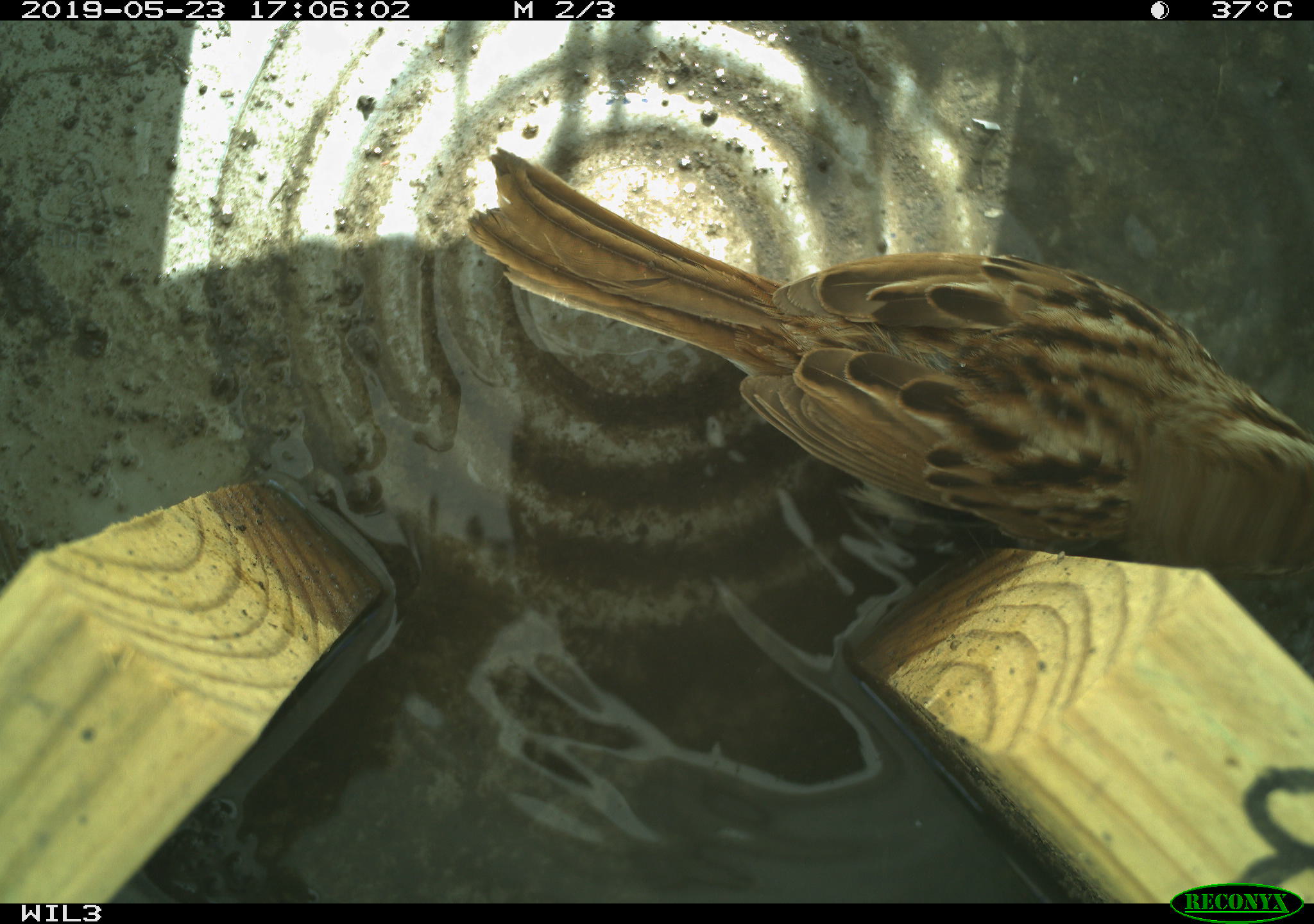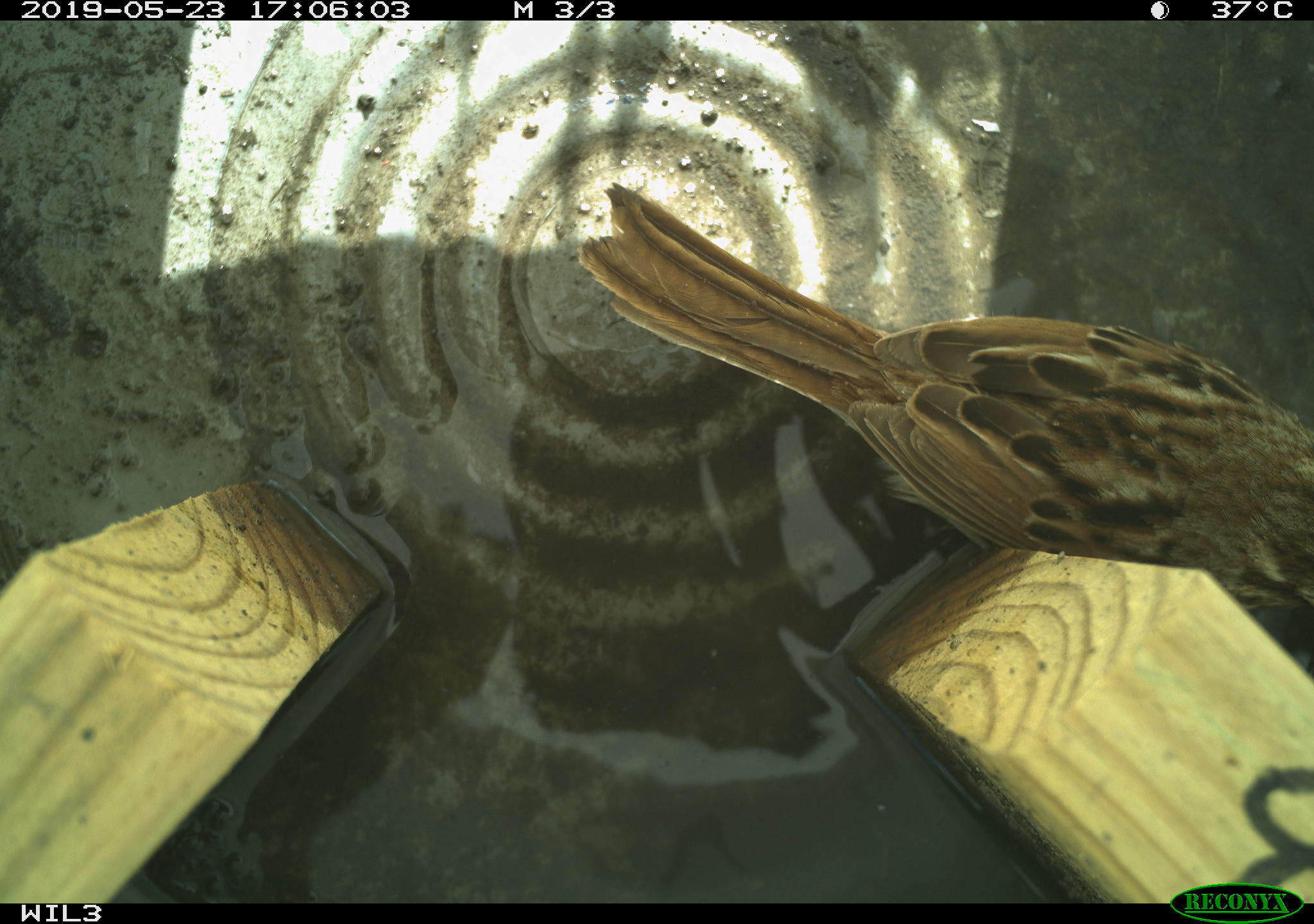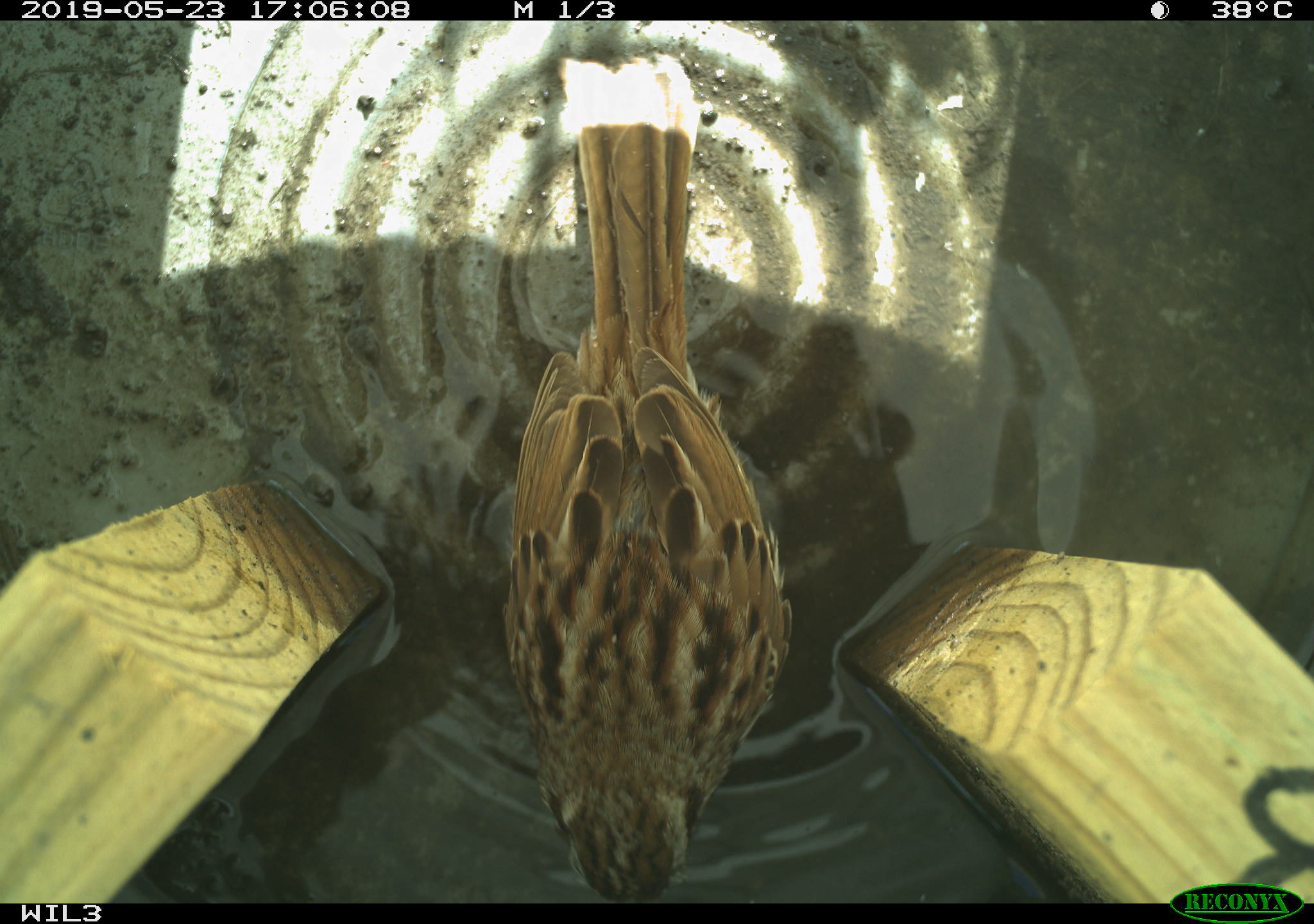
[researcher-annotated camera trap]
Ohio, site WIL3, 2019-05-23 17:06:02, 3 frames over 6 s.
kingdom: Animalia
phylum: Chordata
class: Aves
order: Passeriformes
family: Passerellidae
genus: Melospiza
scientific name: Melospiza melodia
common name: song sparrow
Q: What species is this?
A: Song sparrow (Melospiza melodia).